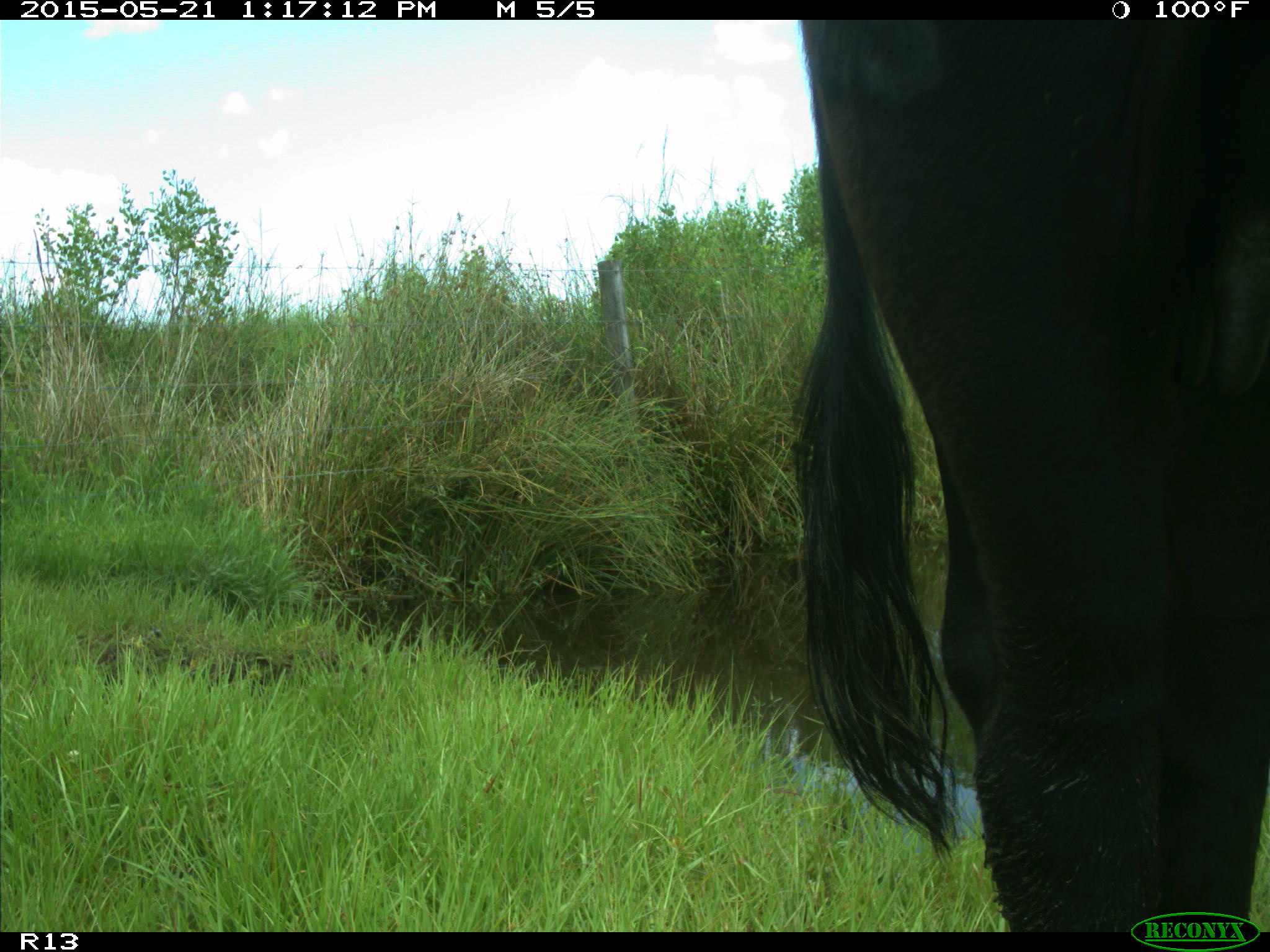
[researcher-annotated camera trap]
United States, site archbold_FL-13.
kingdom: Animalia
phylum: Chordata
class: Mammalia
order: Artiodactyla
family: Bovidae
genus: Bos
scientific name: Bos taurus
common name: domestic cow